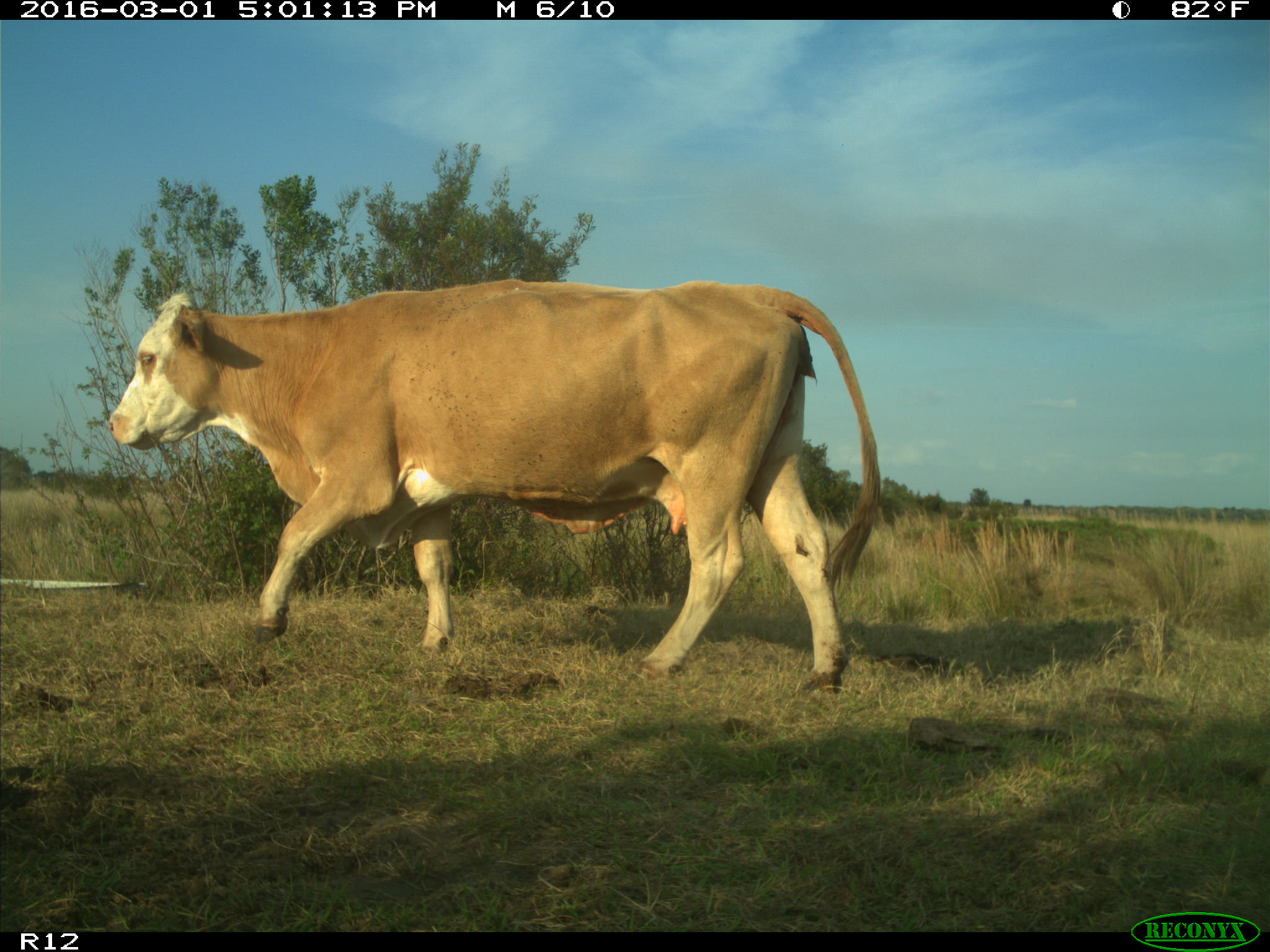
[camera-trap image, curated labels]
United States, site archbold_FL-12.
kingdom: Animalia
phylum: Chordata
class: Mammalia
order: Artiodactyla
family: Bovidae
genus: Bos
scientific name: Bos taurus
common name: domestic cow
Bos taurus (domestic cow).